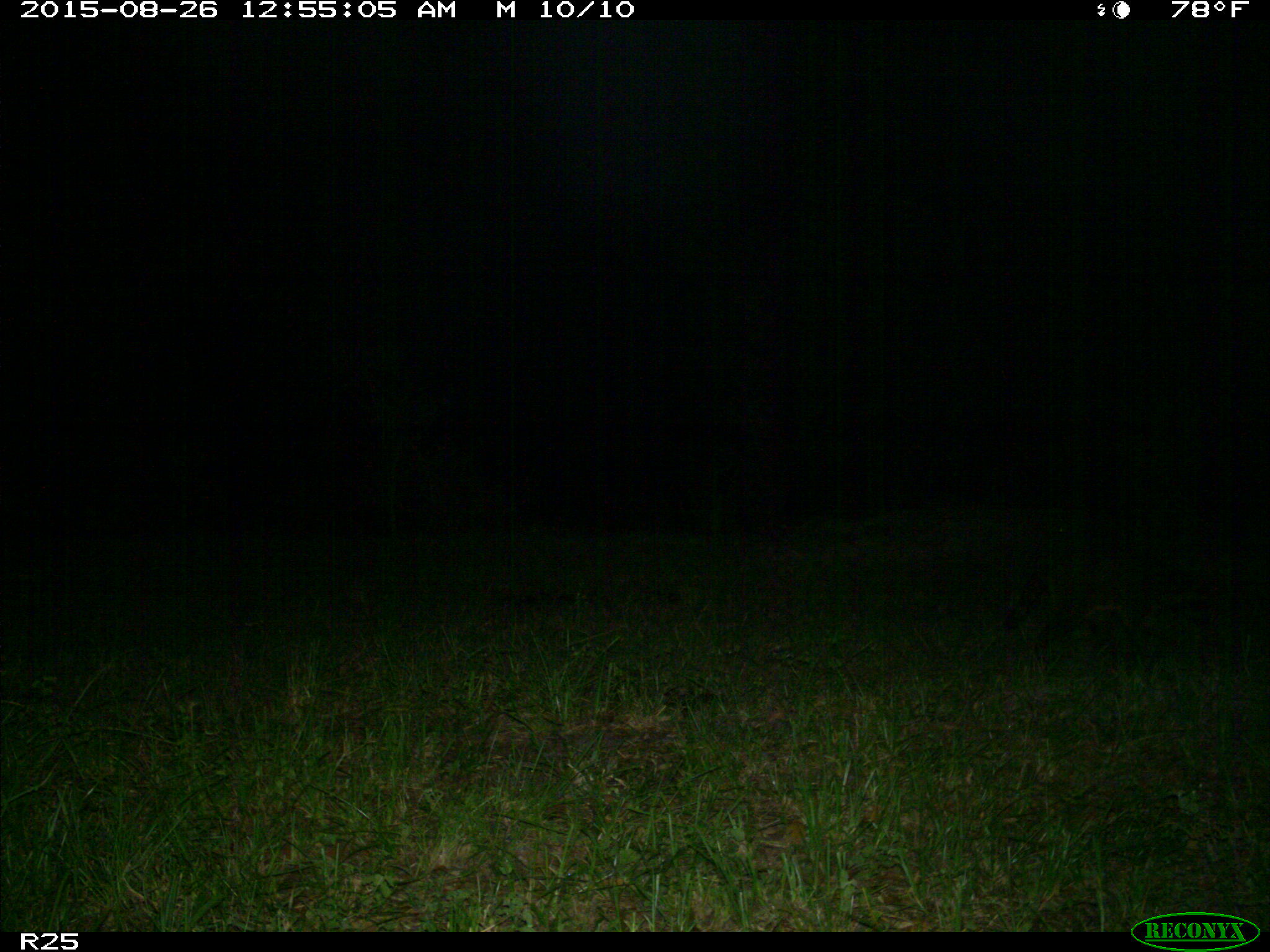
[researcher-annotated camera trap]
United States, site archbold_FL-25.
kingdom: Animalia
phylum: Chordata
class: Mammalia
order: Carnivora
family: Procyonidae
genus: Procyon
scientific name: Procyon lotor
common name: common raccoon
Procyon lotor (common raccoon).